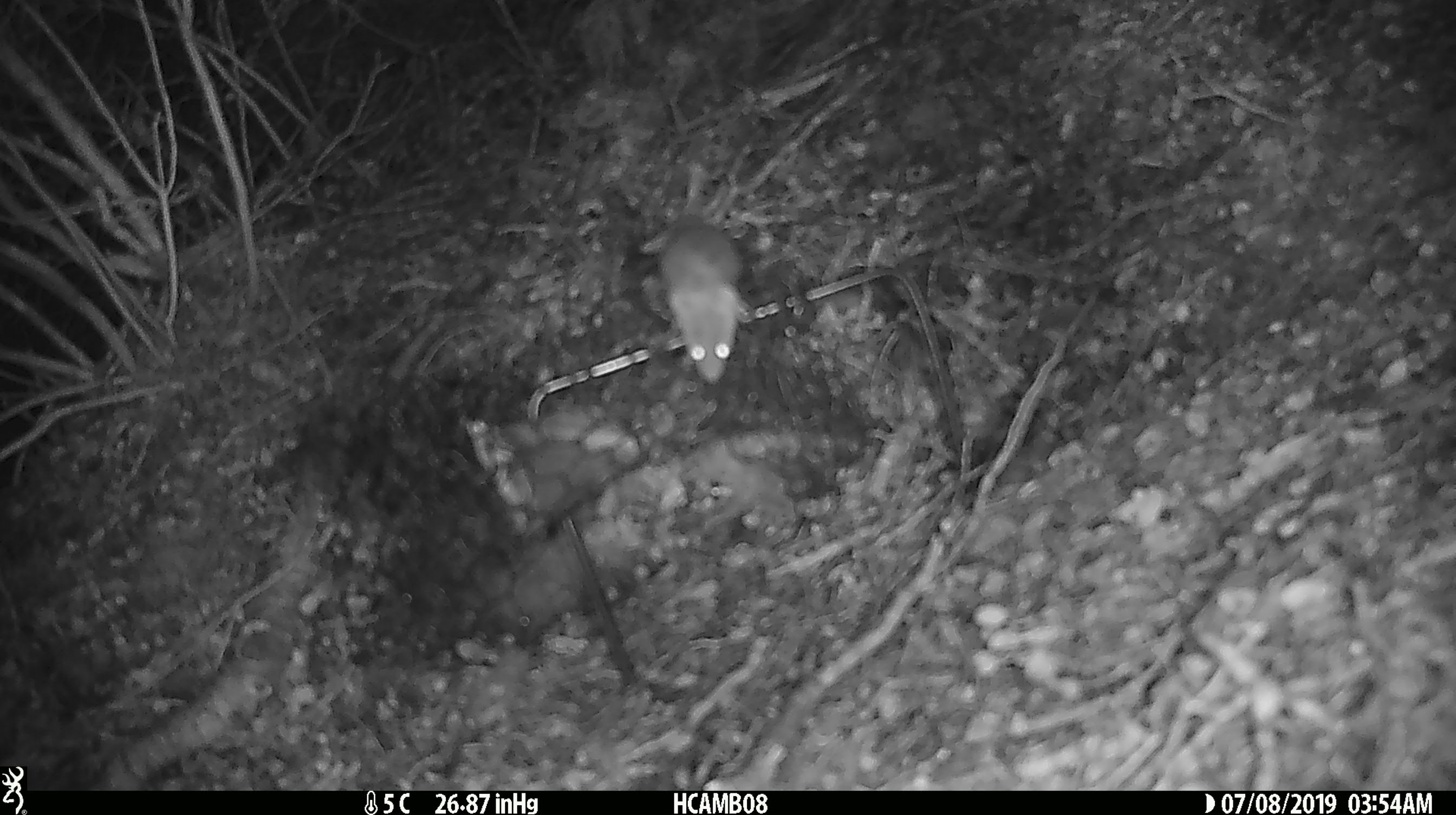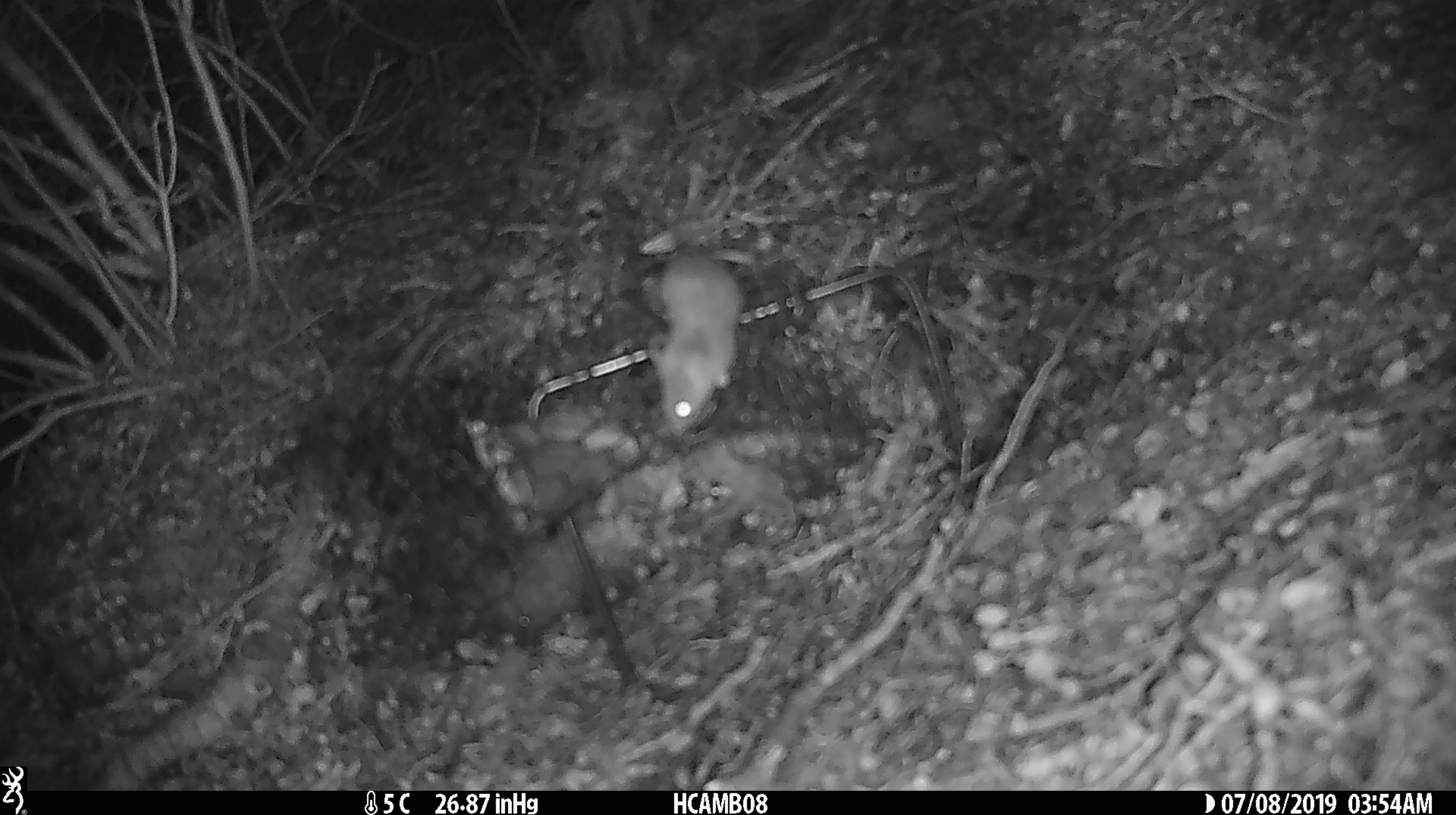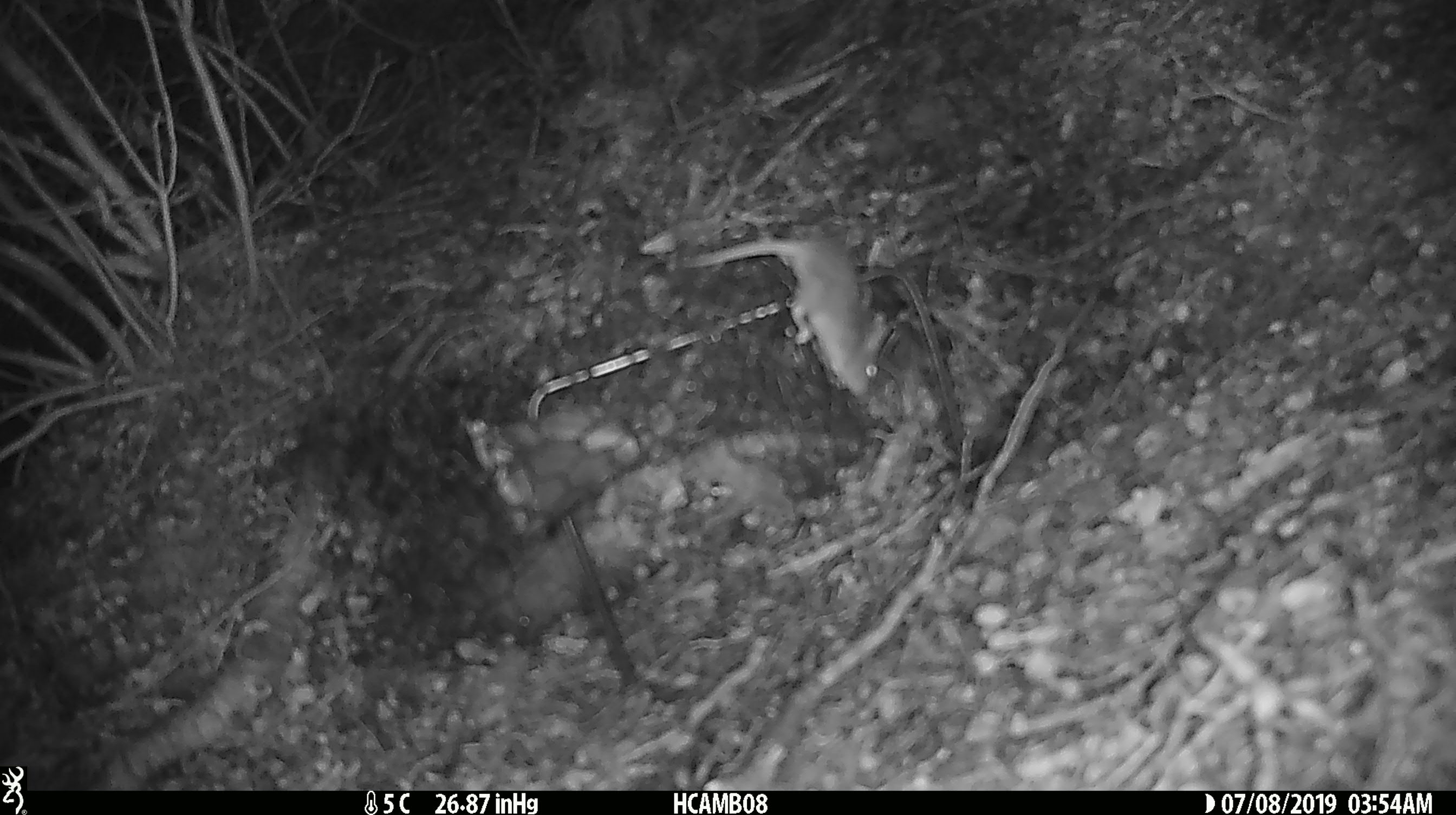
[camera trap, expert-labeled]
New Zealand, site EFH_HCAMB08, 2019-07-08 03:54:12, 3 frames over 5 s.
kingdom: Animalia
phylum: Chordata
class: Mammalia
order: Rodentia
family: Muridae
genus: Mus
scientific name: Mus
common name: mouse